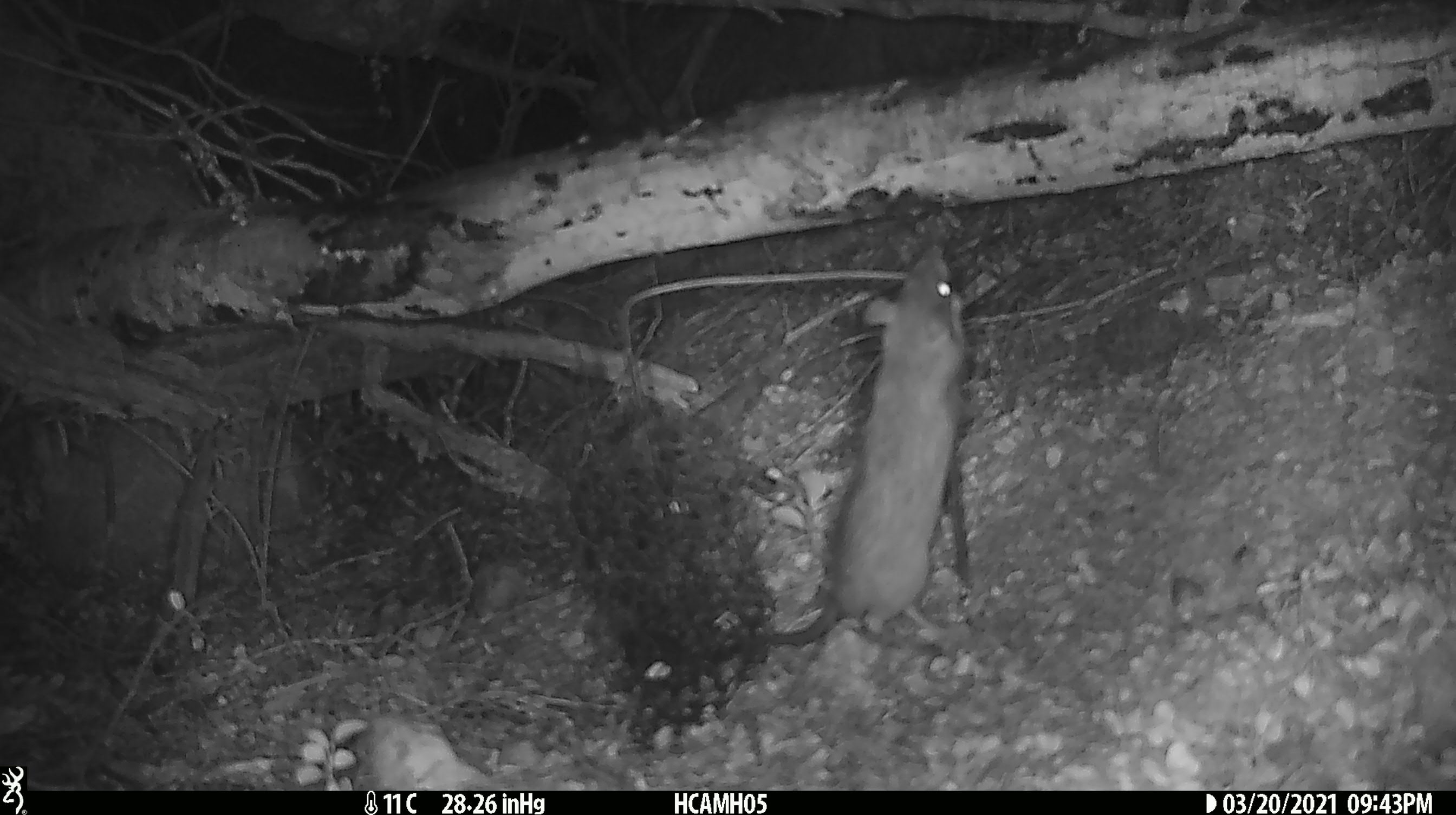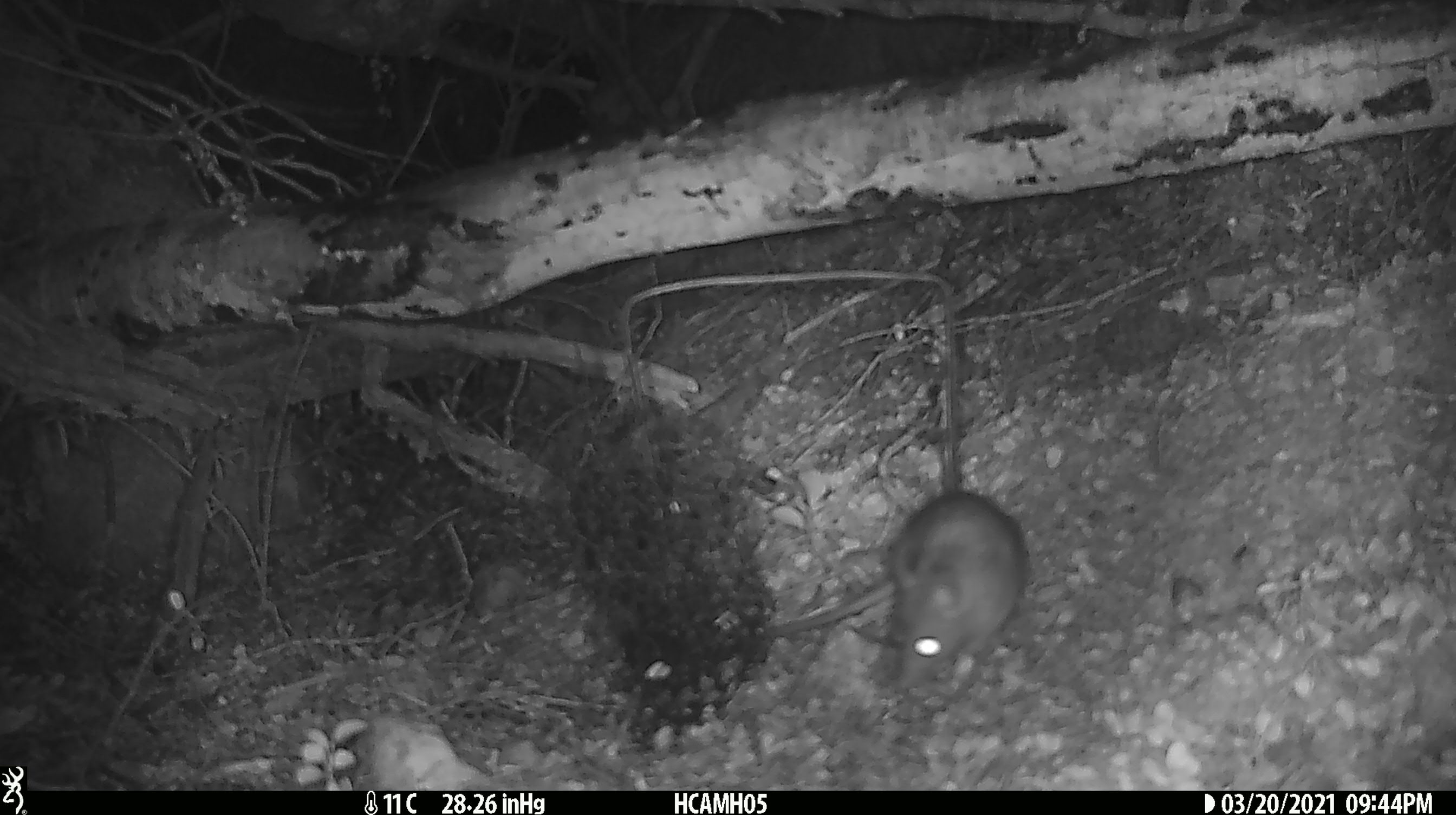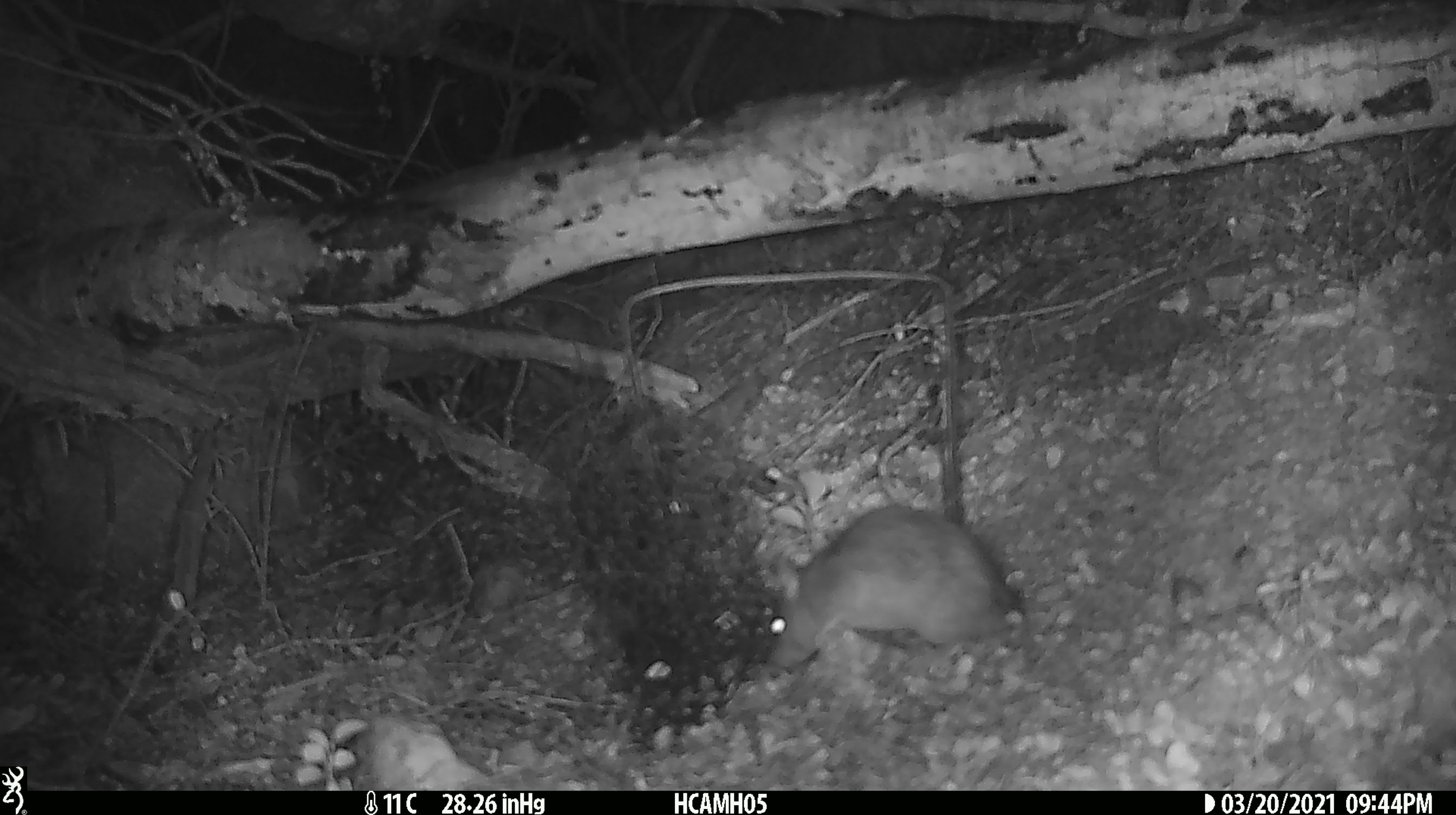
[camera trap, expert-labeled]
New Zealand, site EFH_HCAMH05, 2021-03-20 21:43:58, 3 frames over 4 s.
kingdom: Animalia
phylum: Chordata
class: Mammalia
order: Rodentia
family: Muridae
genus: Rattus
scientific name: Rattus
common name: rat